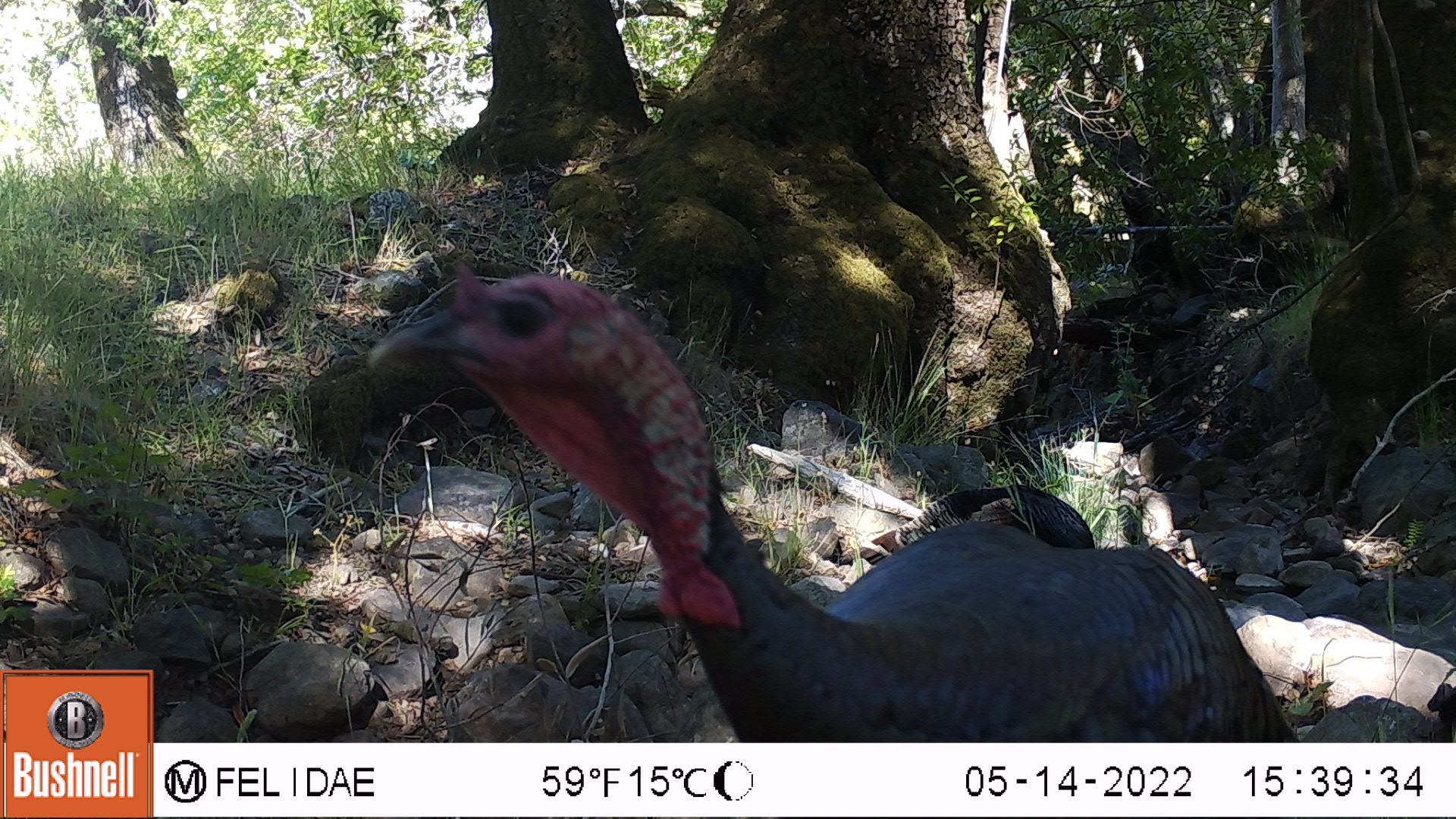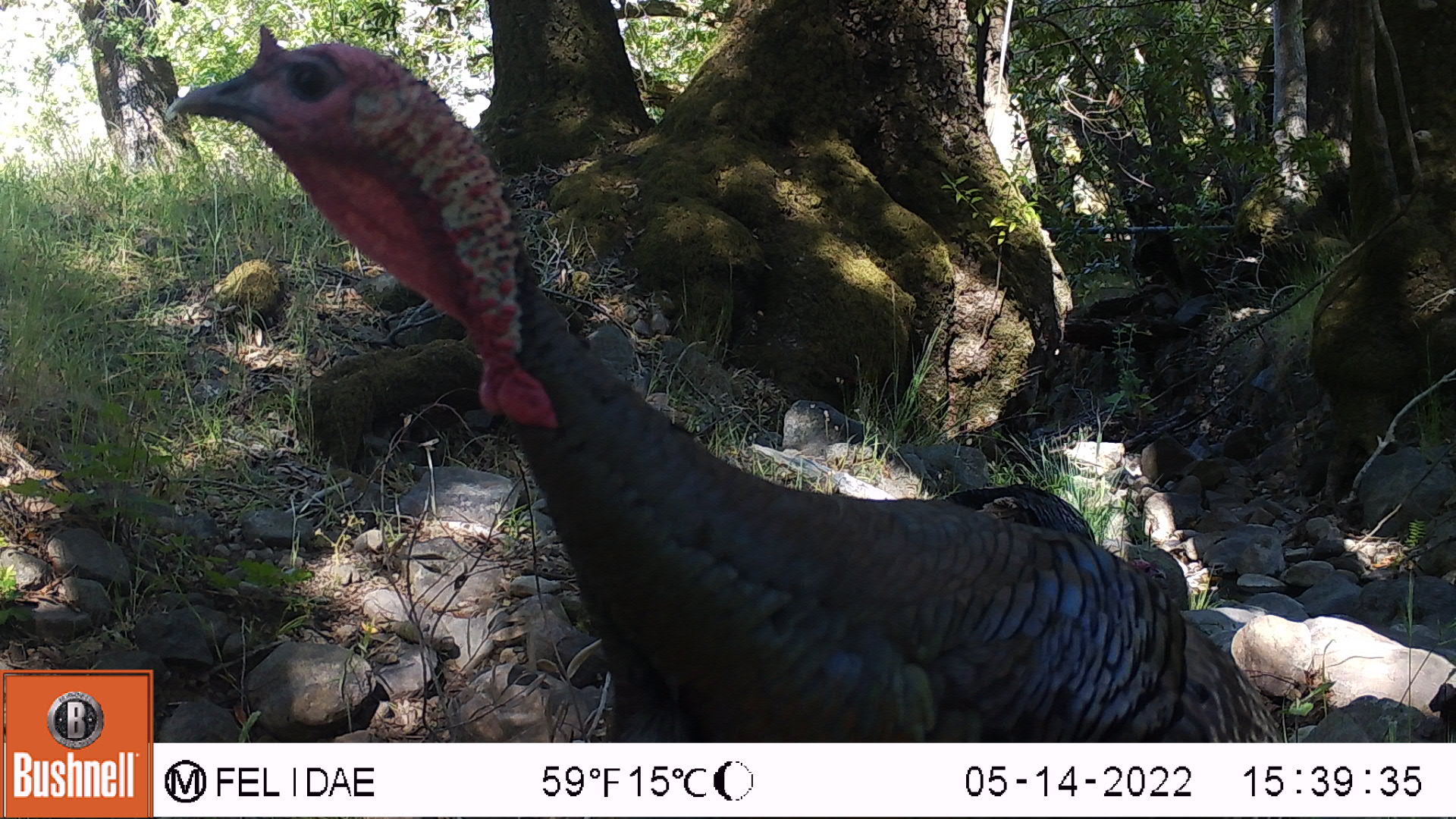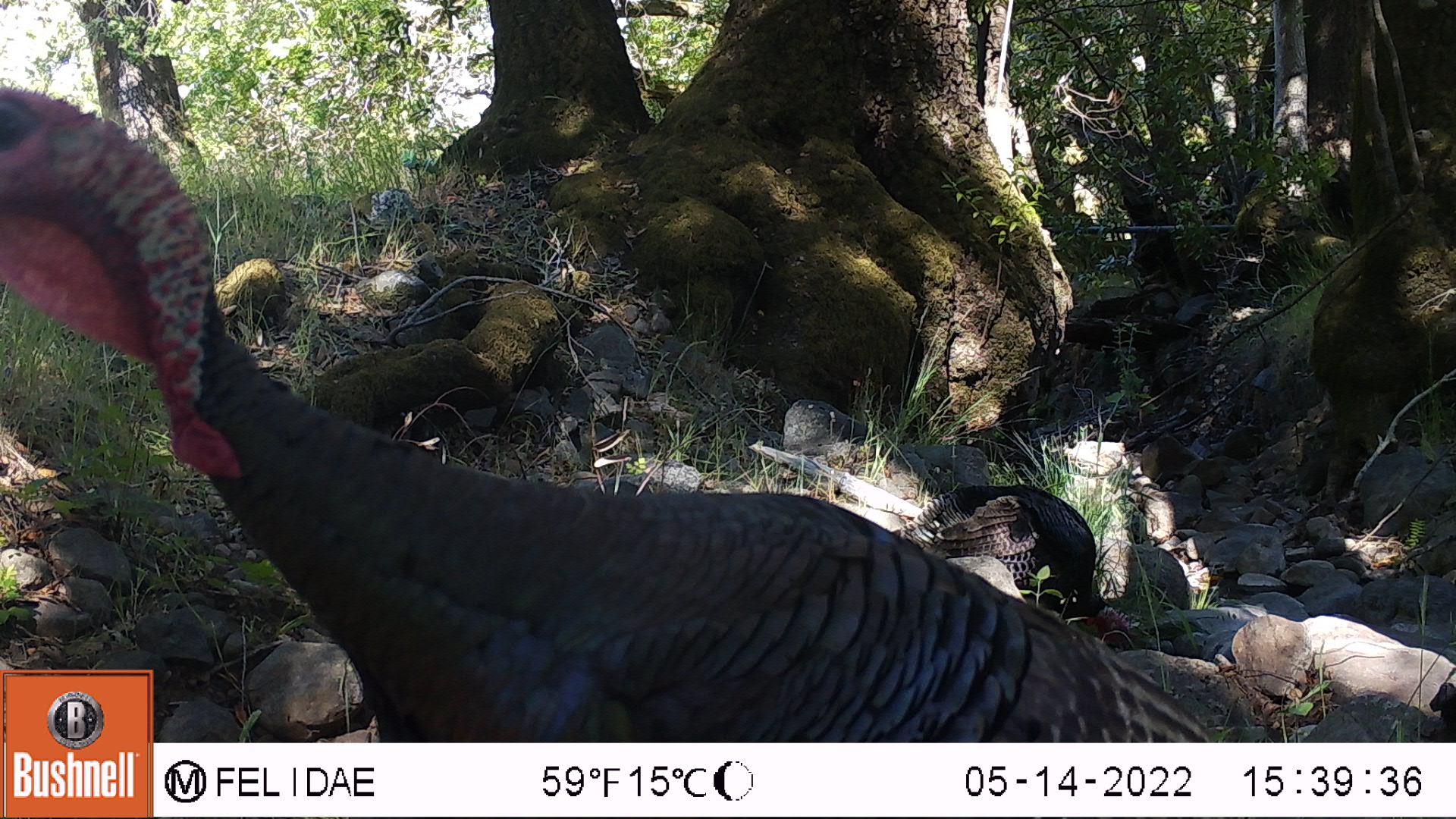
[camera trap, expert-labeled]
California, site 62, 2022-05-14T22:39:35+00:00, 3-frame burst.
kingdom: Animalia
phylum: Chordata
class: Aves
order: Galliformes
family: Phasianidae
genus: Meleagris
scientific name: Meleagris gallopavo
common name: turkey